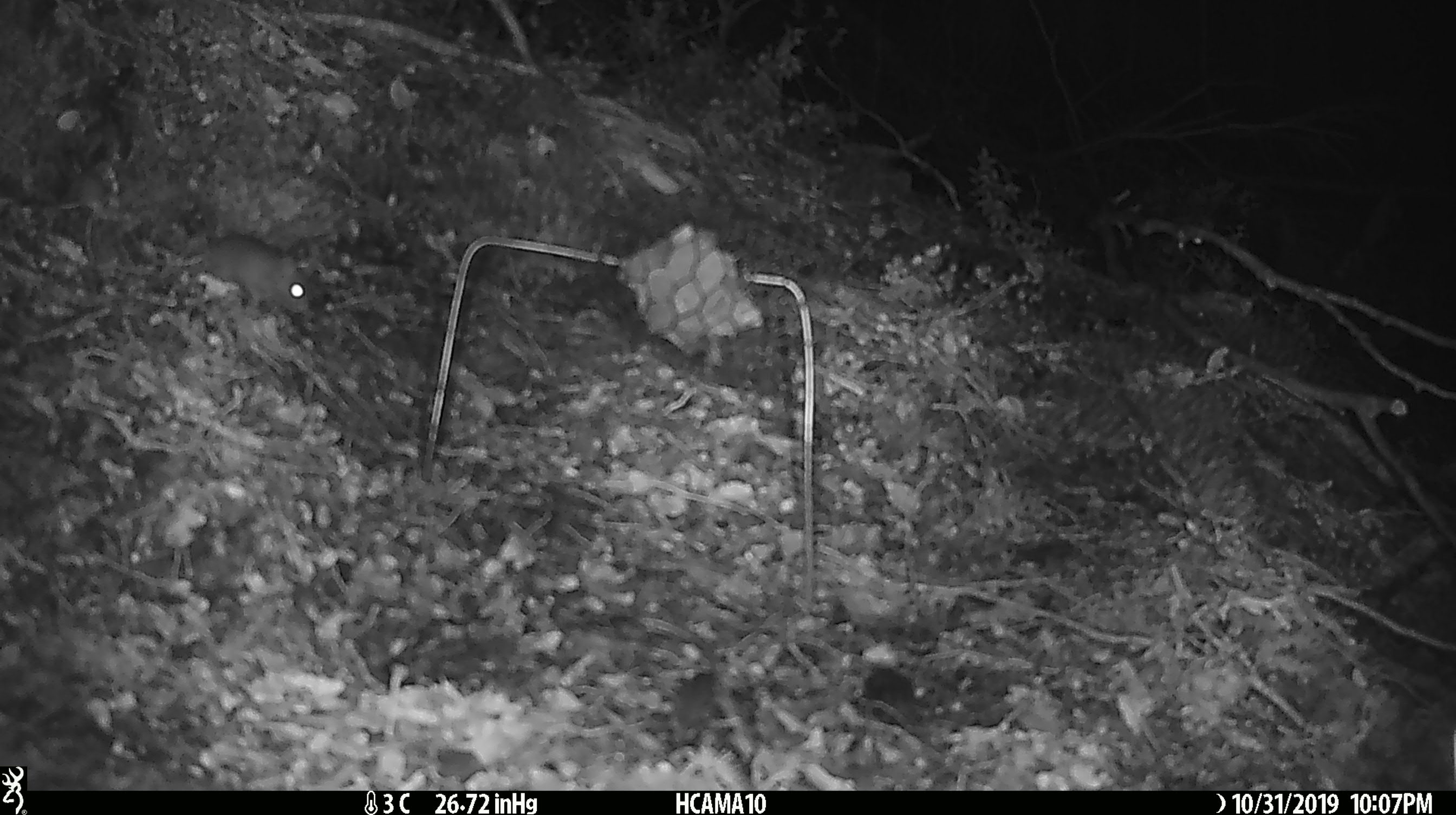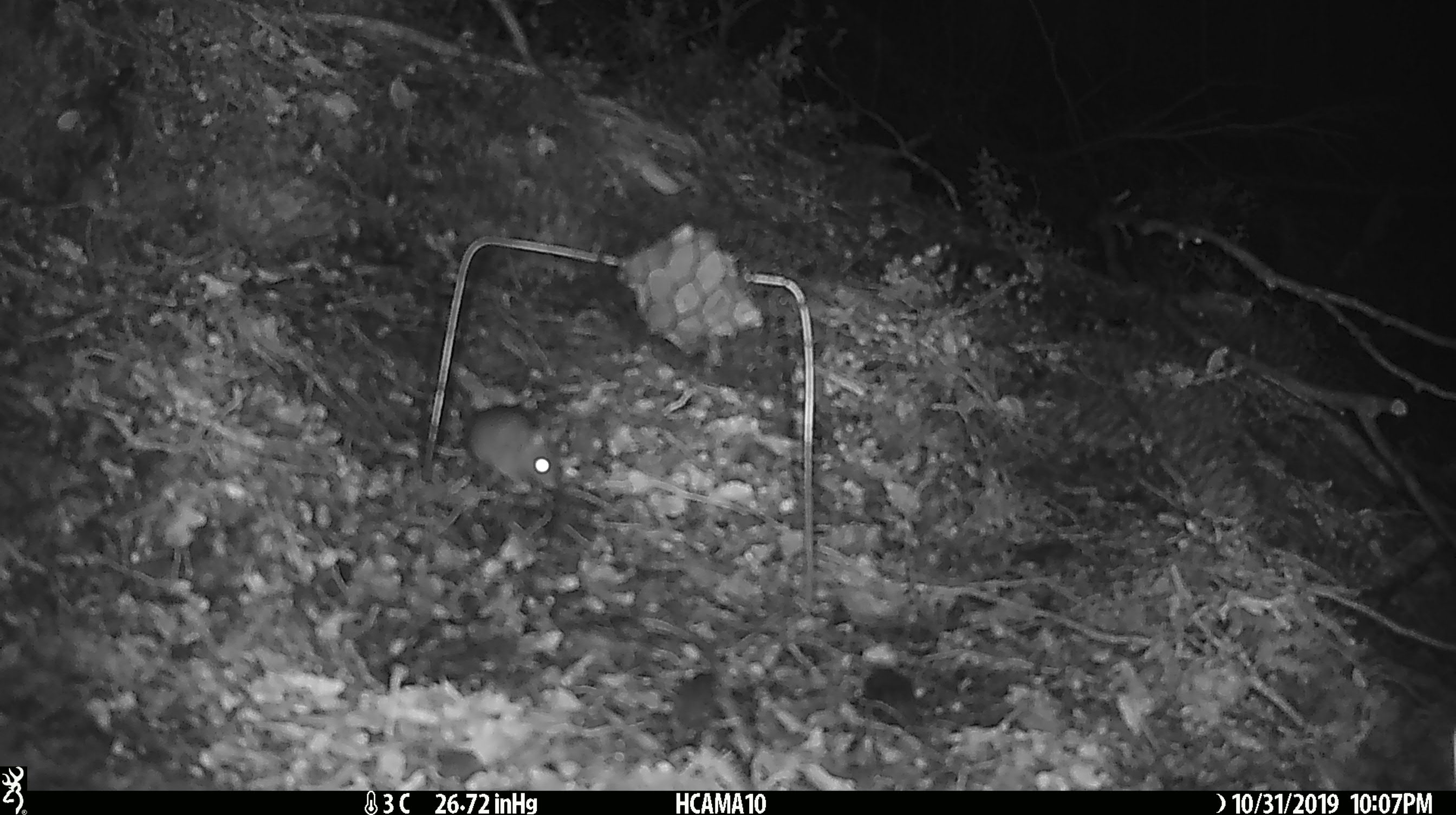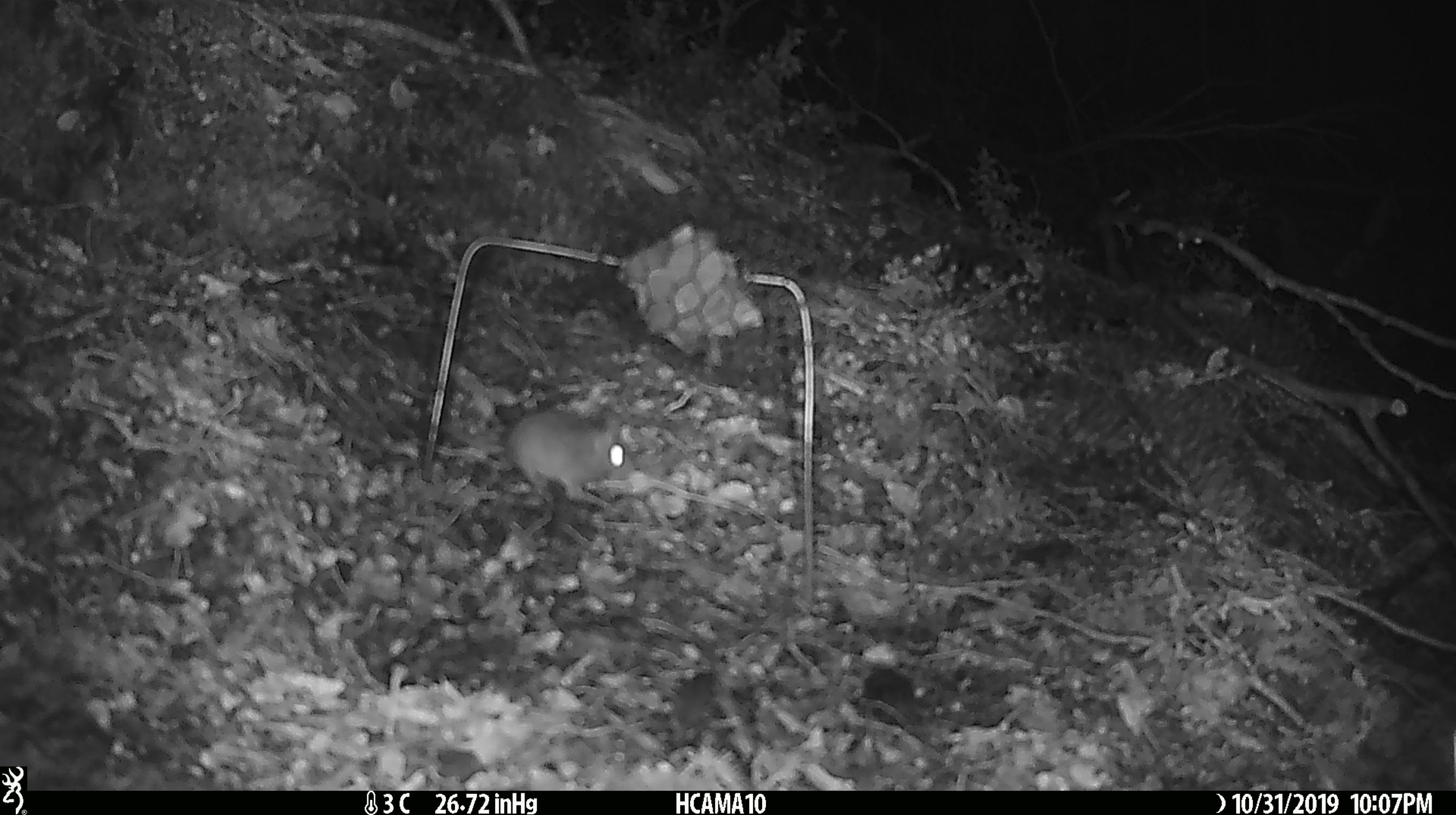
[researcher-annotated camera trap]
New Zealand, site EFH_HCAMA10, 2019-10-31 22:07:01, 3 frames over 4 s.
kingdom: Animalia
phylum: Chordata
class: Mammalia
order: Rodentia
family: Muridae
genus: Mus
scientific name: Mus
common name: mouse